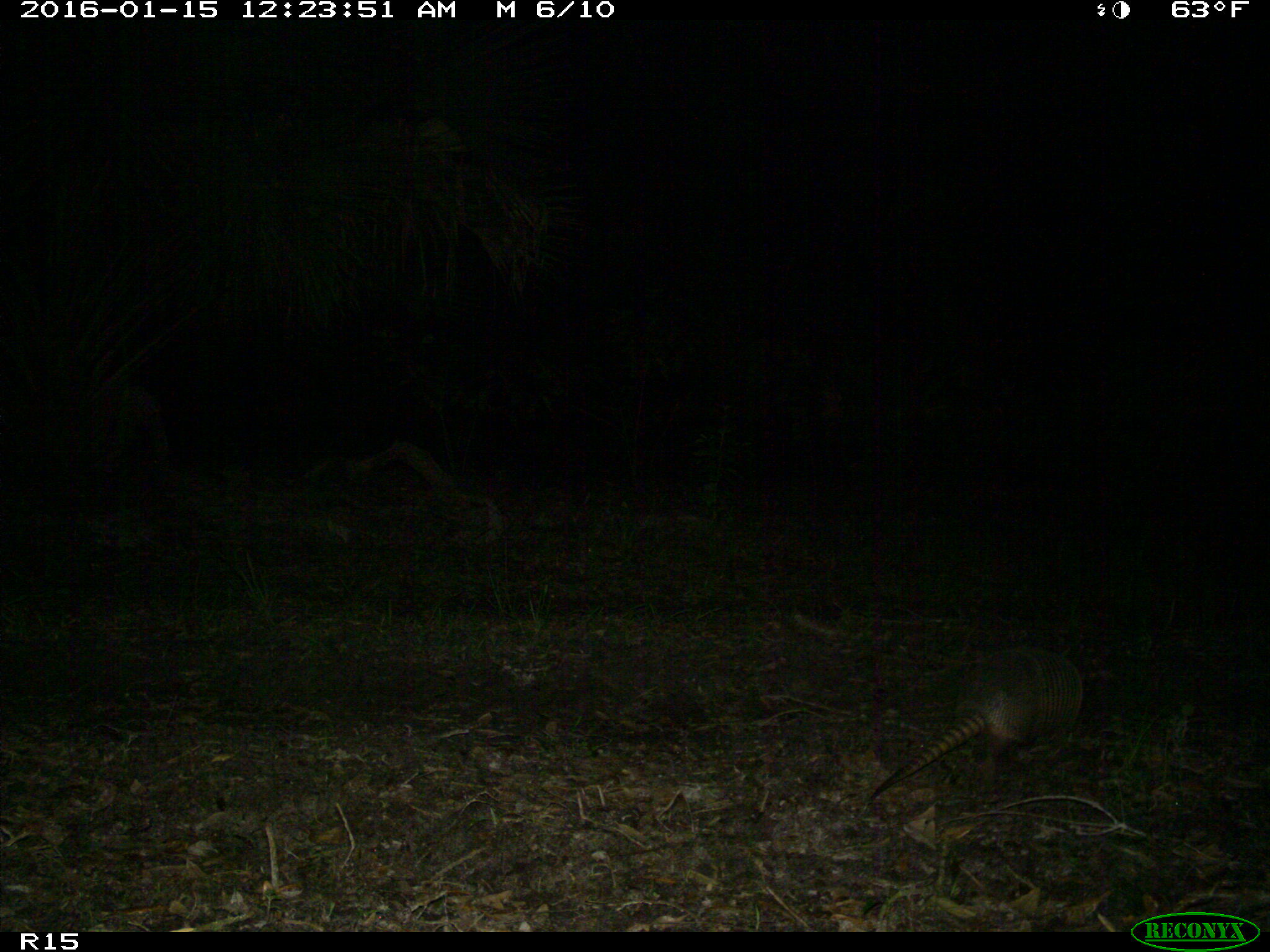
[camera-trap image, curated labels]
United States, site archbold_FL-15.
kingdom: Animalia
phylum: Chordata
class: Mammalia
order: Cingulata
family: Dasypodidae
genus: Dasypus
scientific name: Dasypus novemcinctus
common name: nine-banded armadillo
Dasypus novemcinctus (nine-banded armadillo).